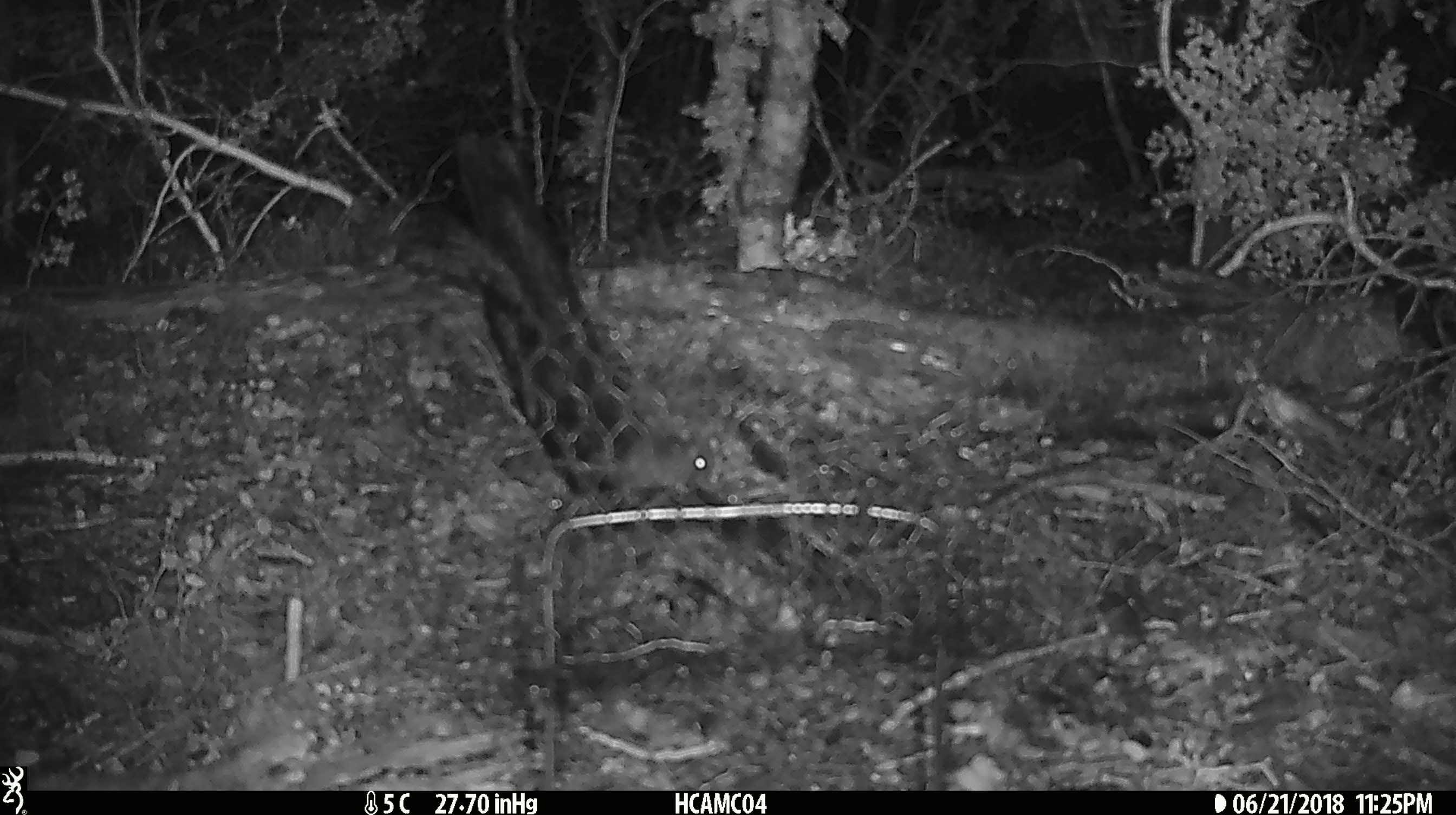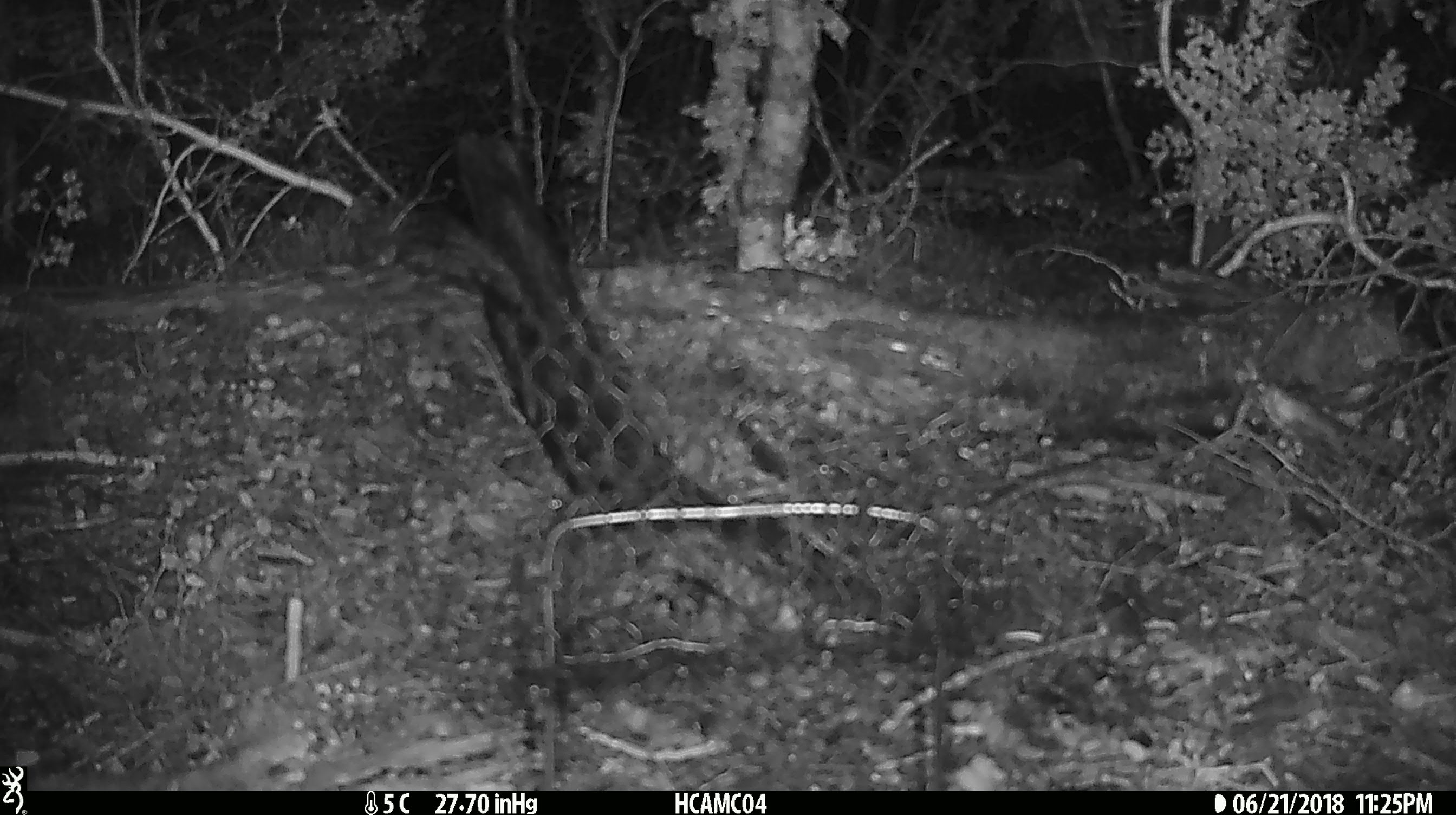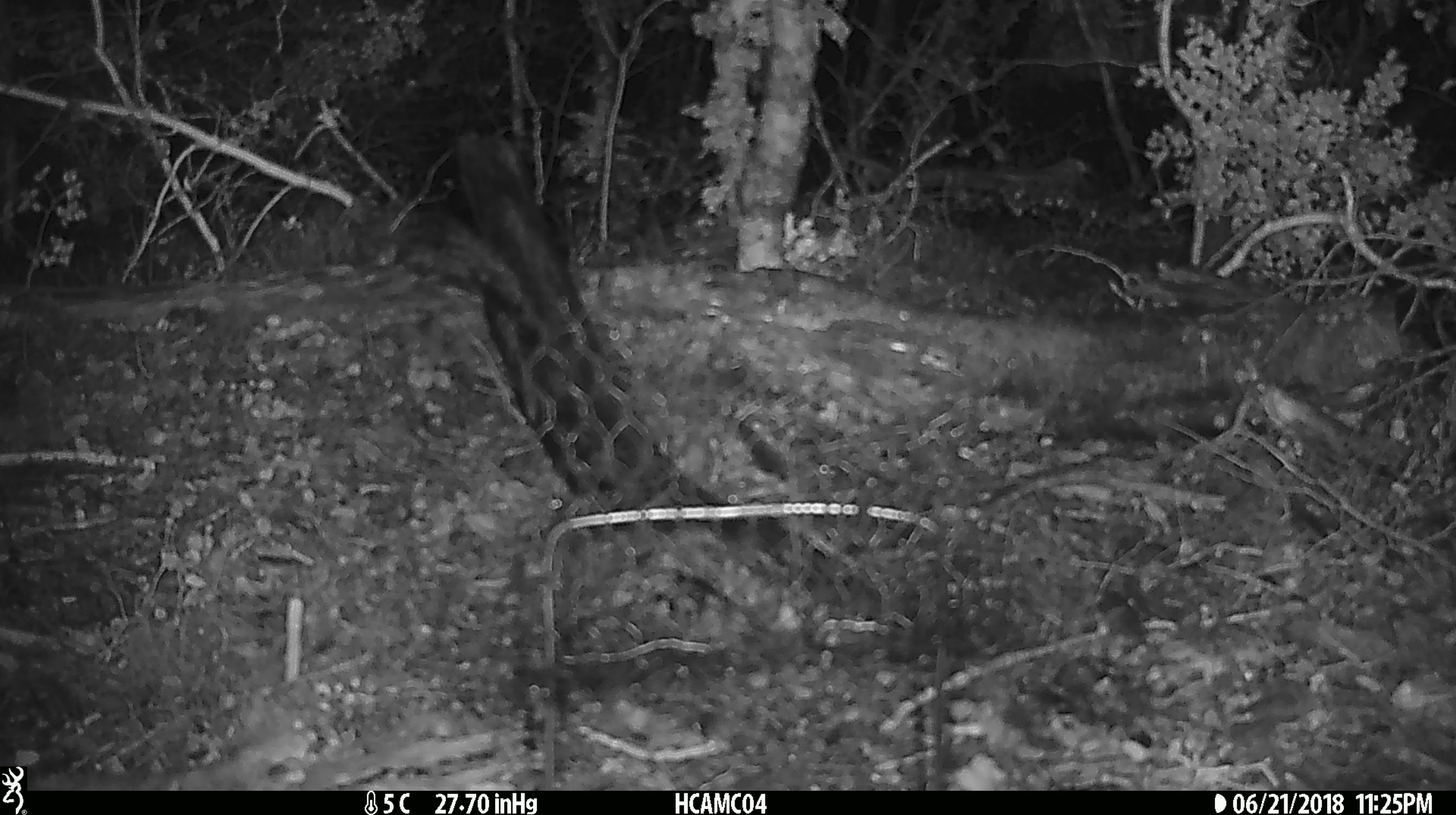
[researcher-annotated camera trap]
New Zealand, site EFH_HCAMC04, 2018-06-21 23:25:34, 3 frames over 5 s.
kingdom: Animalia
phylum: Chordata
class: Mammalia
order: Rodentia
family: Muridae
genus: Mus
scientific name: Mus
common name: mouse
Mouse (Mus).